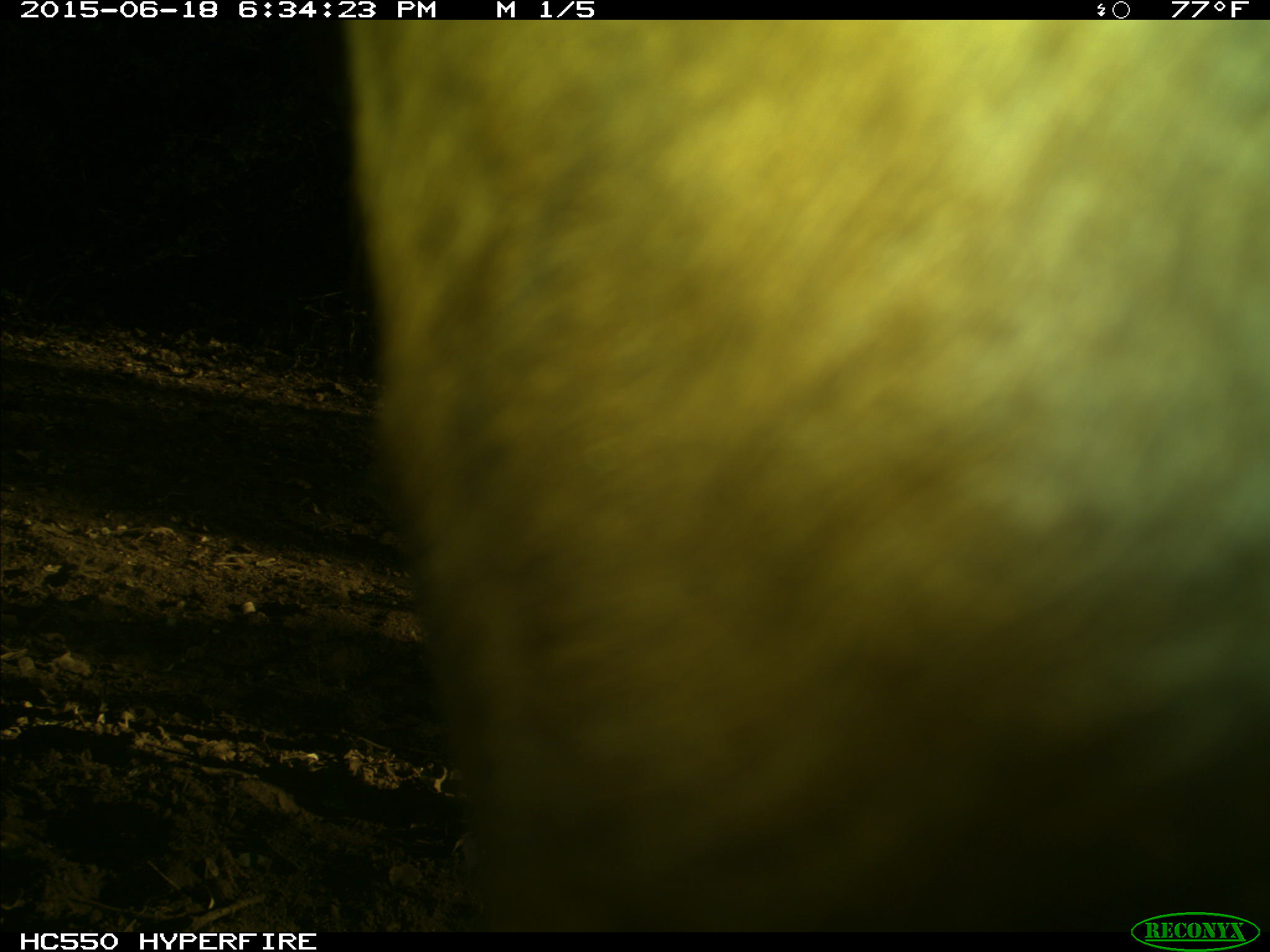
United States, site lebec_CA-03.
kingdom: Animalia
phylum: Chordata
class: Mammalia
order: Artiodactyla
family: Bovidae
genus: Bos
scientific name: Bos taurus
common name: domestic cow